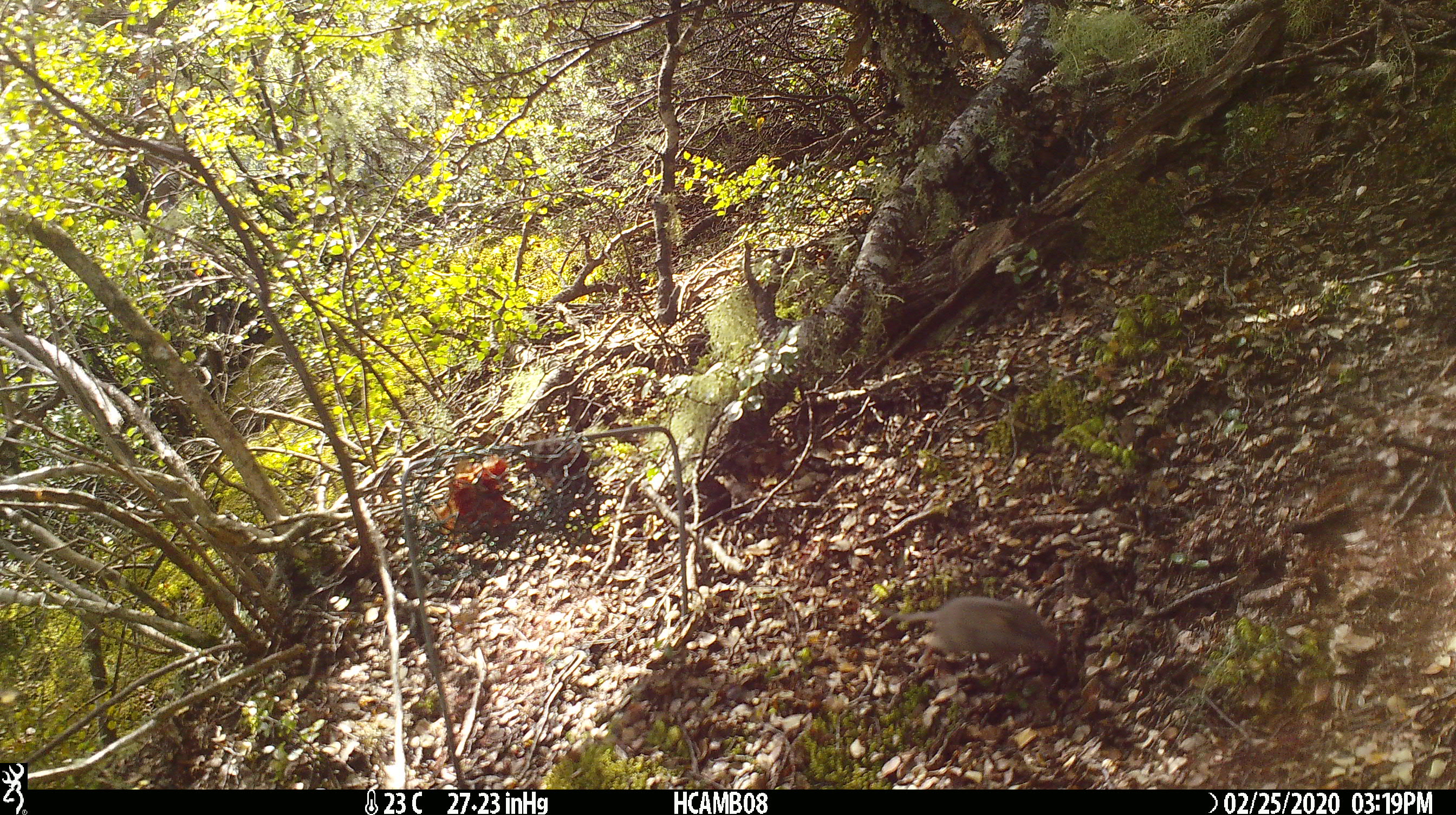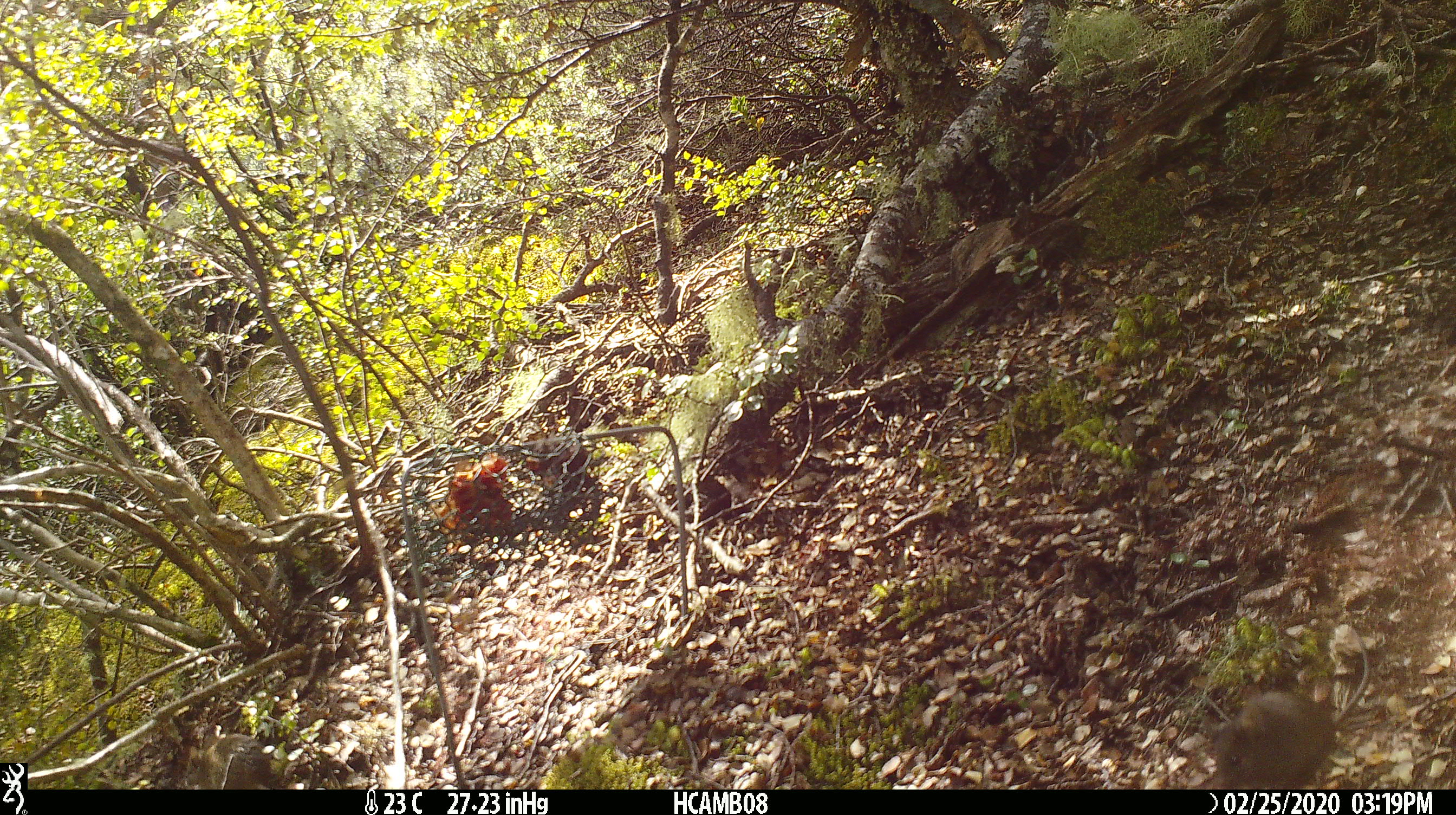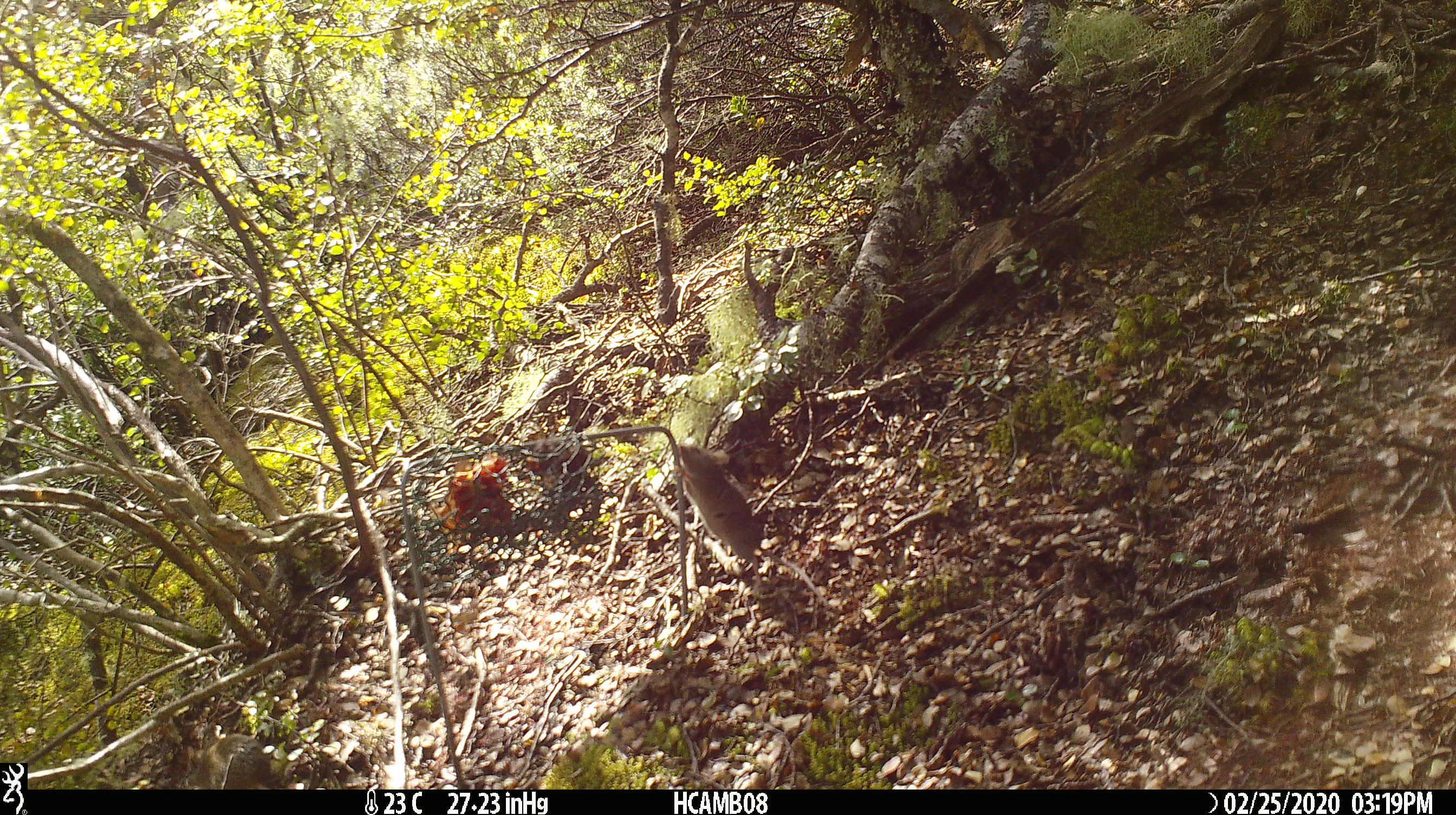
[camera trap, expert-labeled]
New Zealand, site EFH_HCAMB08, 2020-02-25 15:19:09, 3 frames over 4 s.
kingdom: Animalia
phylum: Chordata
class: Mammalia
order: Rodentia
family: Muridae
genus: Mus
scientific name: Mus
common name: mouse